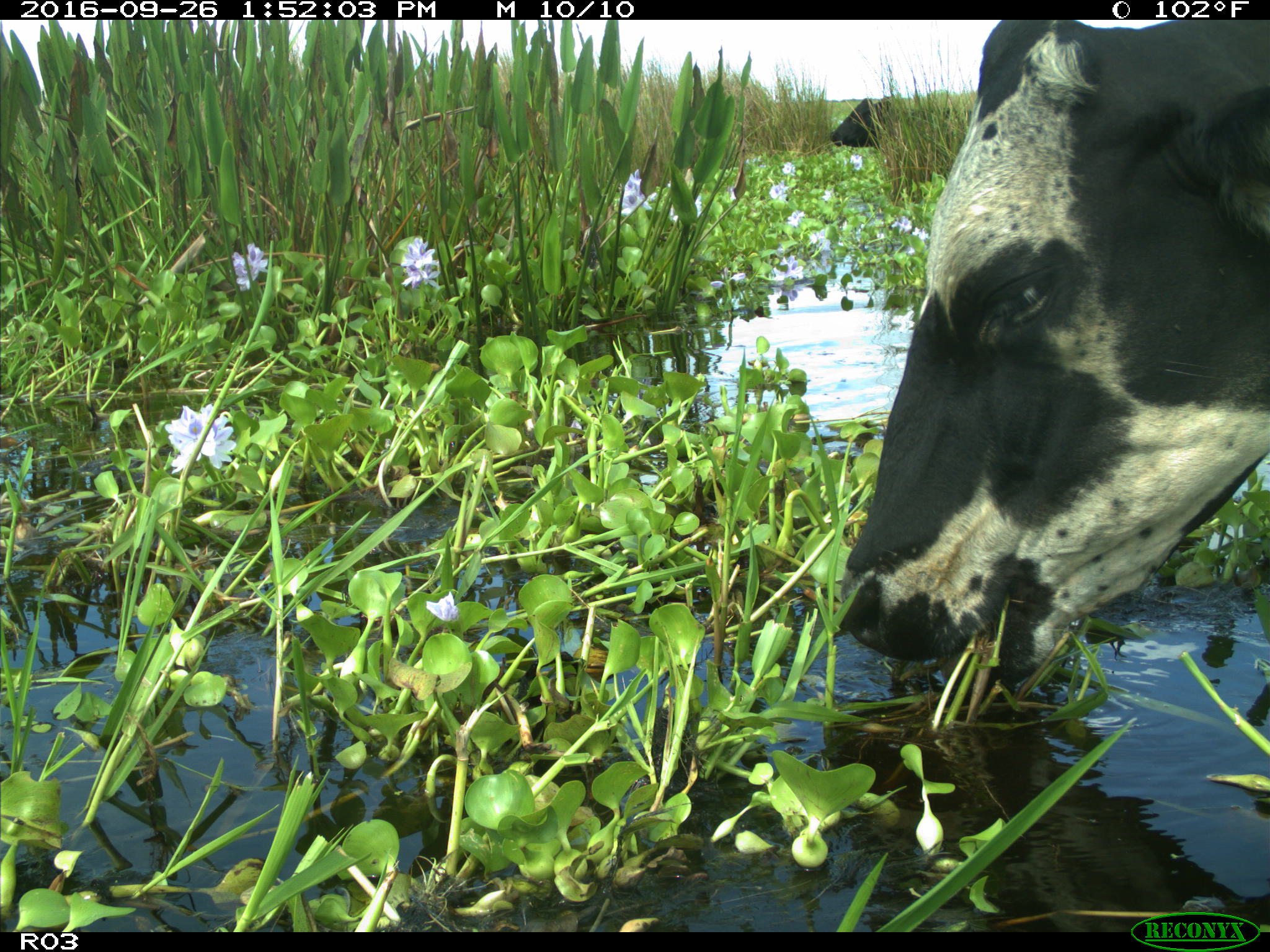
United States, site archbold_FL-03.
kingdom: Animalia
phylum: Chordata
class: Mammalia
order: Artiodactyla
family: Bovidae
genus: Bos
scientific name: Bos taurus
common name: domestic cow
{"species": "Bos taurus (domestic cow)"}